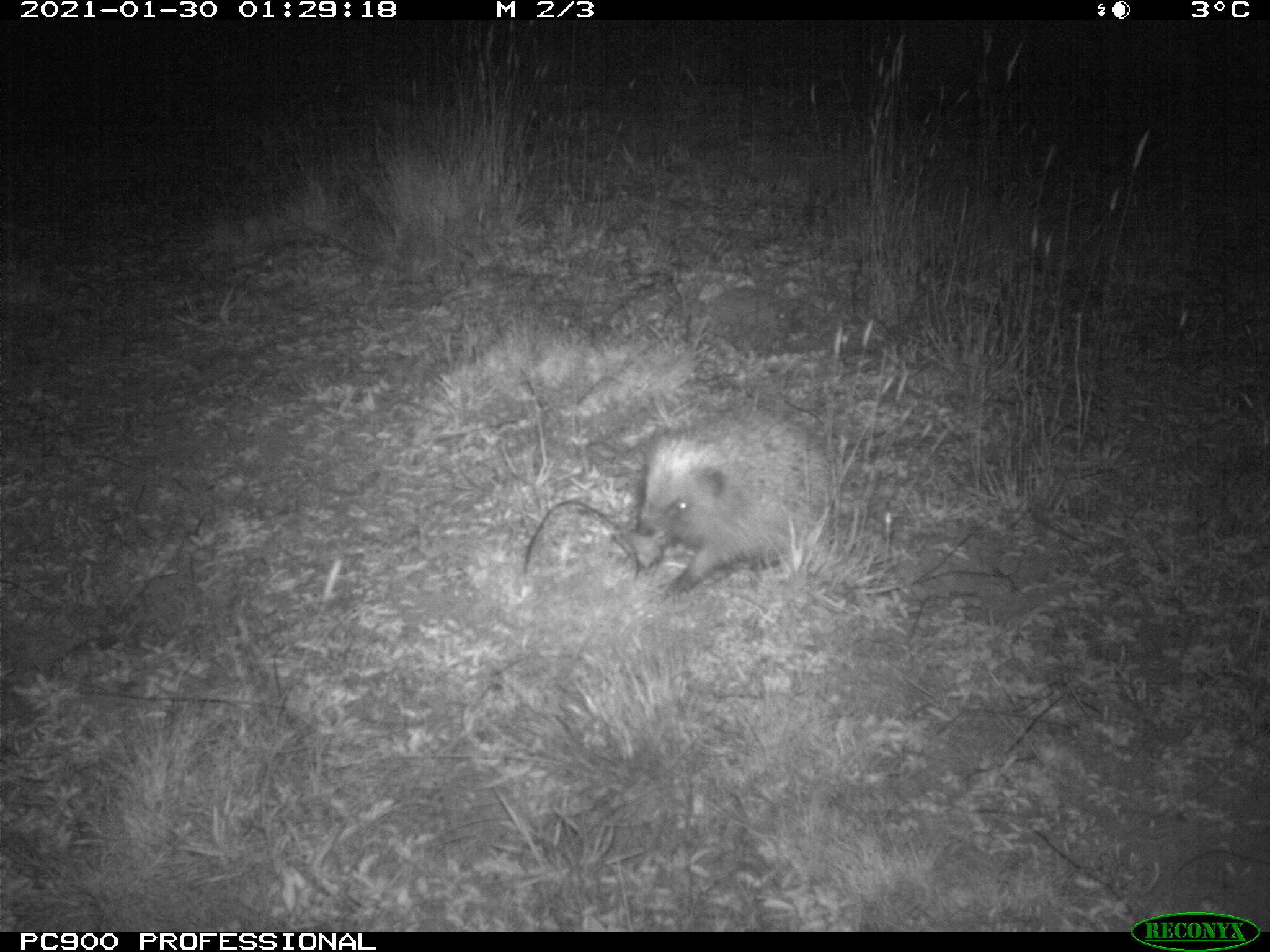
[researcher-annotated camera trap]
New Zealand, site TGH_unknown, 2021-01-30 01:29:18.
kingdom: Animalia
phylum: Chordata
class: Mammalia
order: Eulipotyphla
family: Erinaceidae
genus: Erinaceus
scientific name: Erinaceus europaeus europaeus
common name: european hedgehog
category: hedgehog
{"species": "hedgehog (european hedgehog) (Erinaceus europaeus europaeus)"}